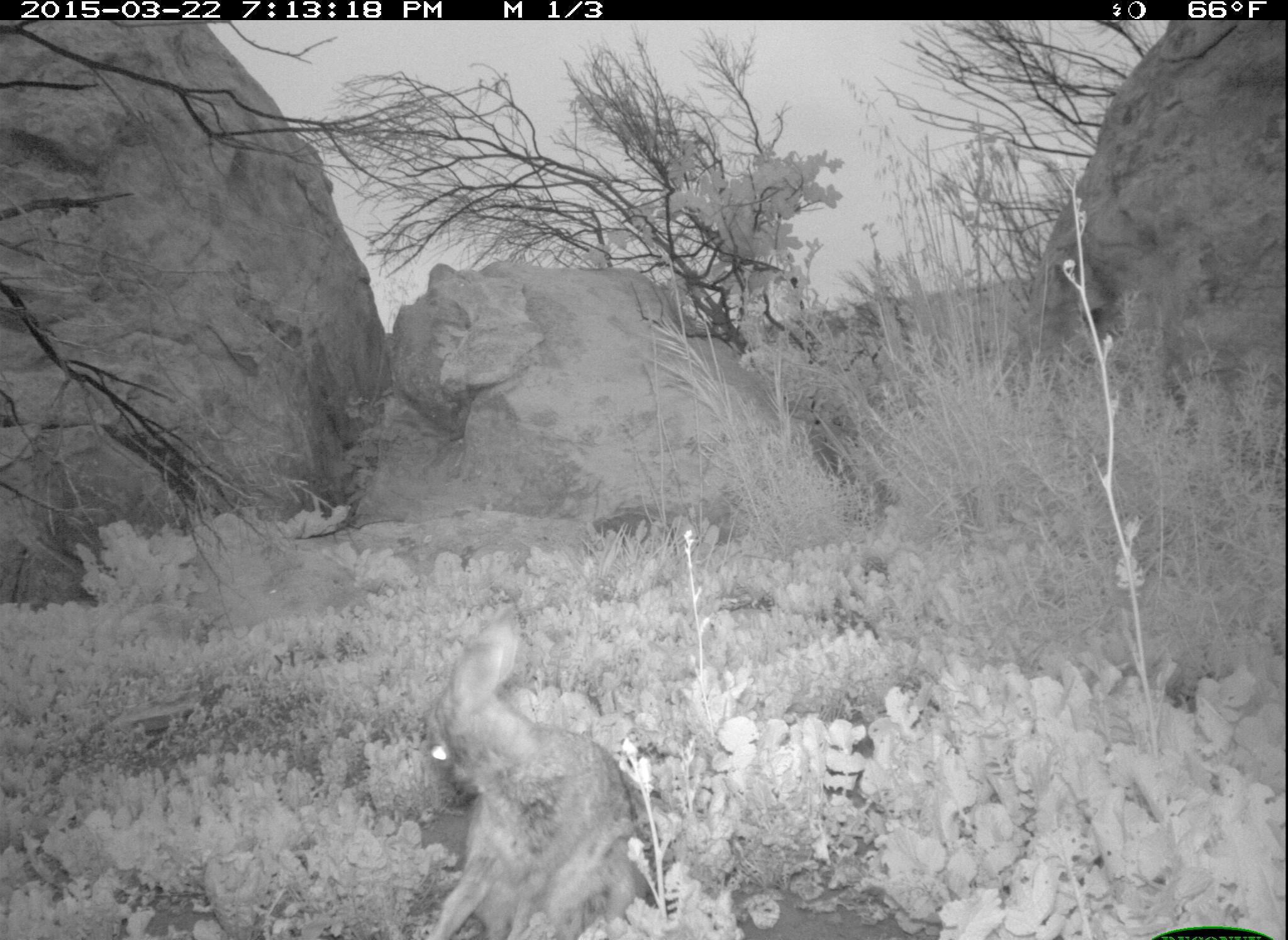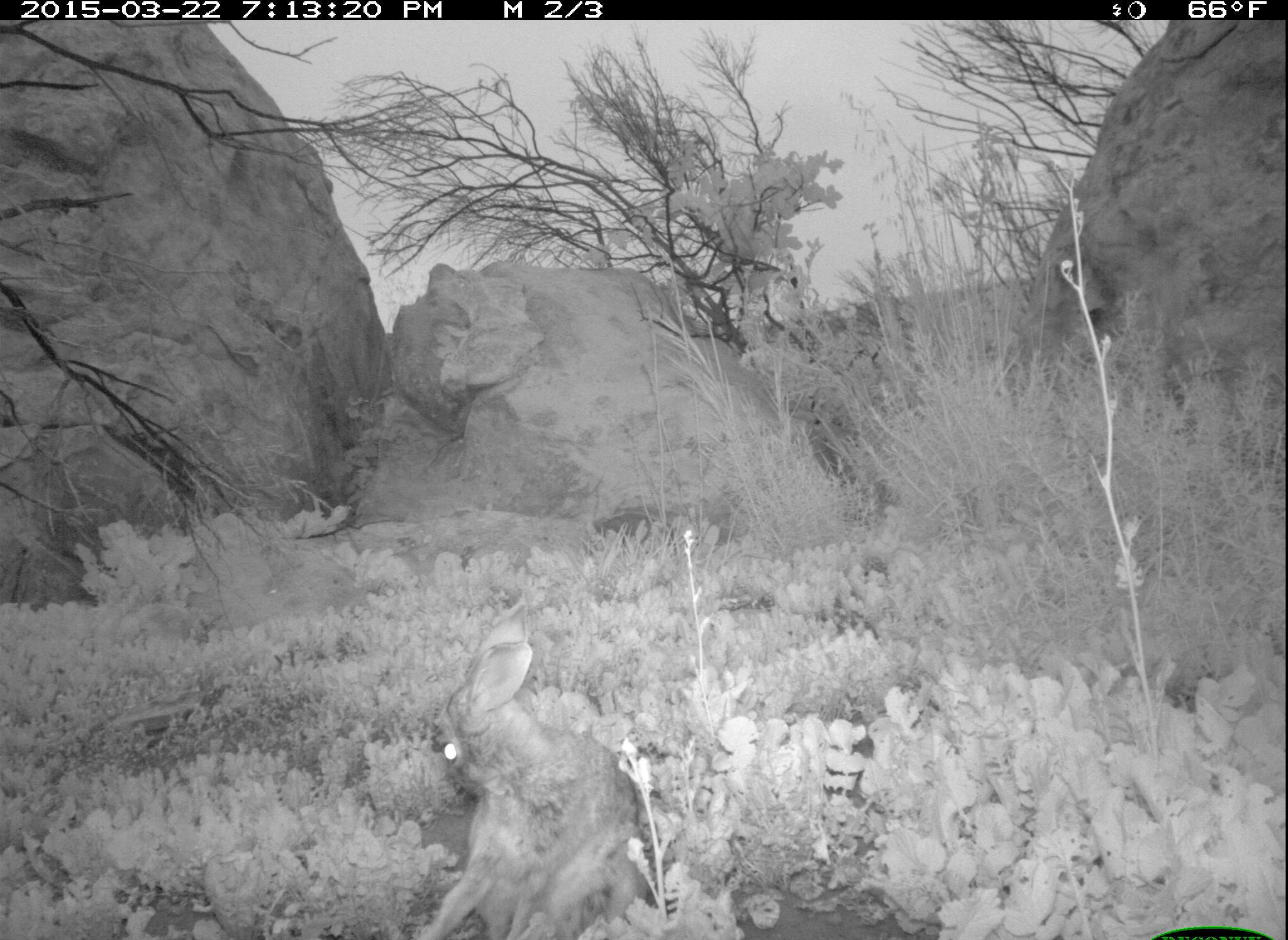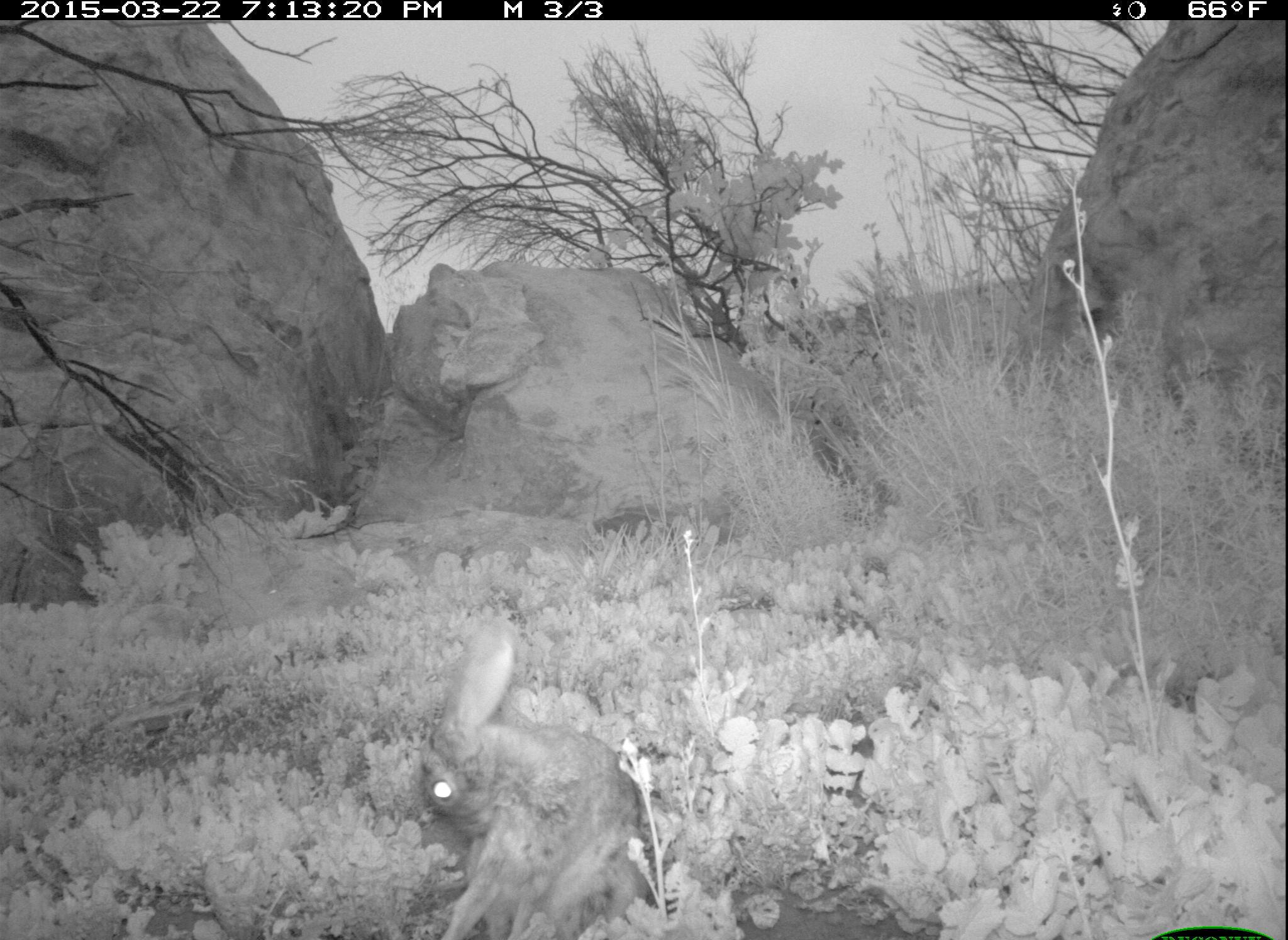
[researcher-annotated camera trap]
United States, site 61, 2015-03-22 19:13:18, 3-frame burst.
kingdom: Animalia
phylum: Chordata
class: Mammalia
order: Lagomorpha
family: Leporidae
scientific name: Leporidae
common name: rabbits and hares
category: rabbit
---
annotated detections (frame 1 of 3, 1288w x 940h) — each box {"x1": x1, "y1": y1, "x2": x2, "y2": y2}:
rabbit: {"x1": 406, "y1": 606, "x2": 667, "y2": 940}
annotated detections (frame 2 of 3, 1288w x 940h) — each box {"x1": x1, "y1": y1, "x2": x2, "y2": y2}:
rabbit: {"x1": 399, "y1": 598, "x2": 639, "y2": 933}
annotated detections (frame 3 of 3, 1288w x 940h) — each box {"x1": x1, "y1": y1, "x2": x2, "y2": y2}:
rabbit: {"x1": 407, "y1": 612, "x2": 650, "y2": 929}